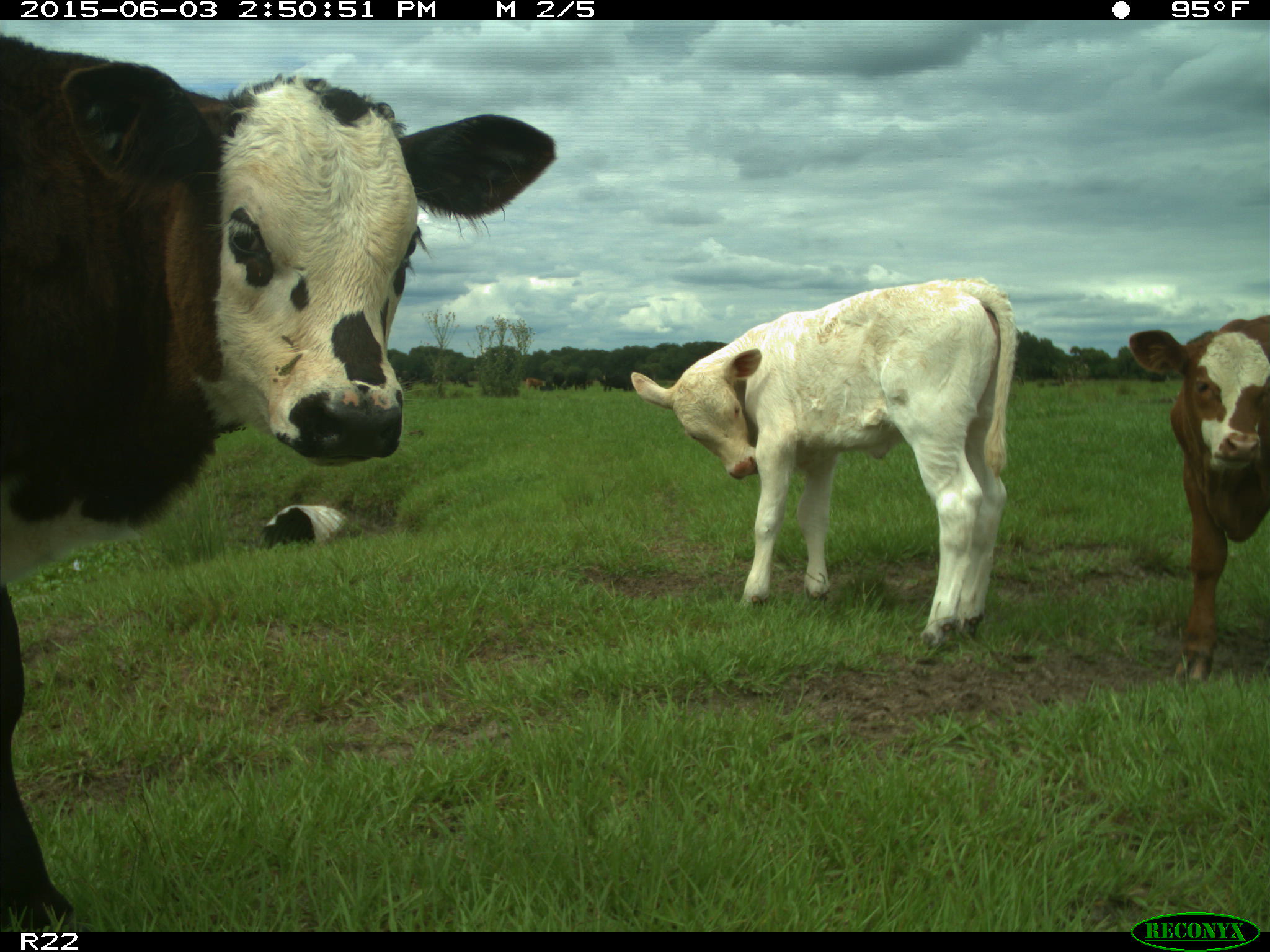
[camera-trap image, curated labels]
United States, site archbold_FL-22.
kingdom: Animalia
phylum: Chordata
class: Mammalia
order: Artiodactyla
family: Bovidae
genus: Bos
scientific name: Bos taurus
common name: domestic cow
Bos taurus (domestic cow).